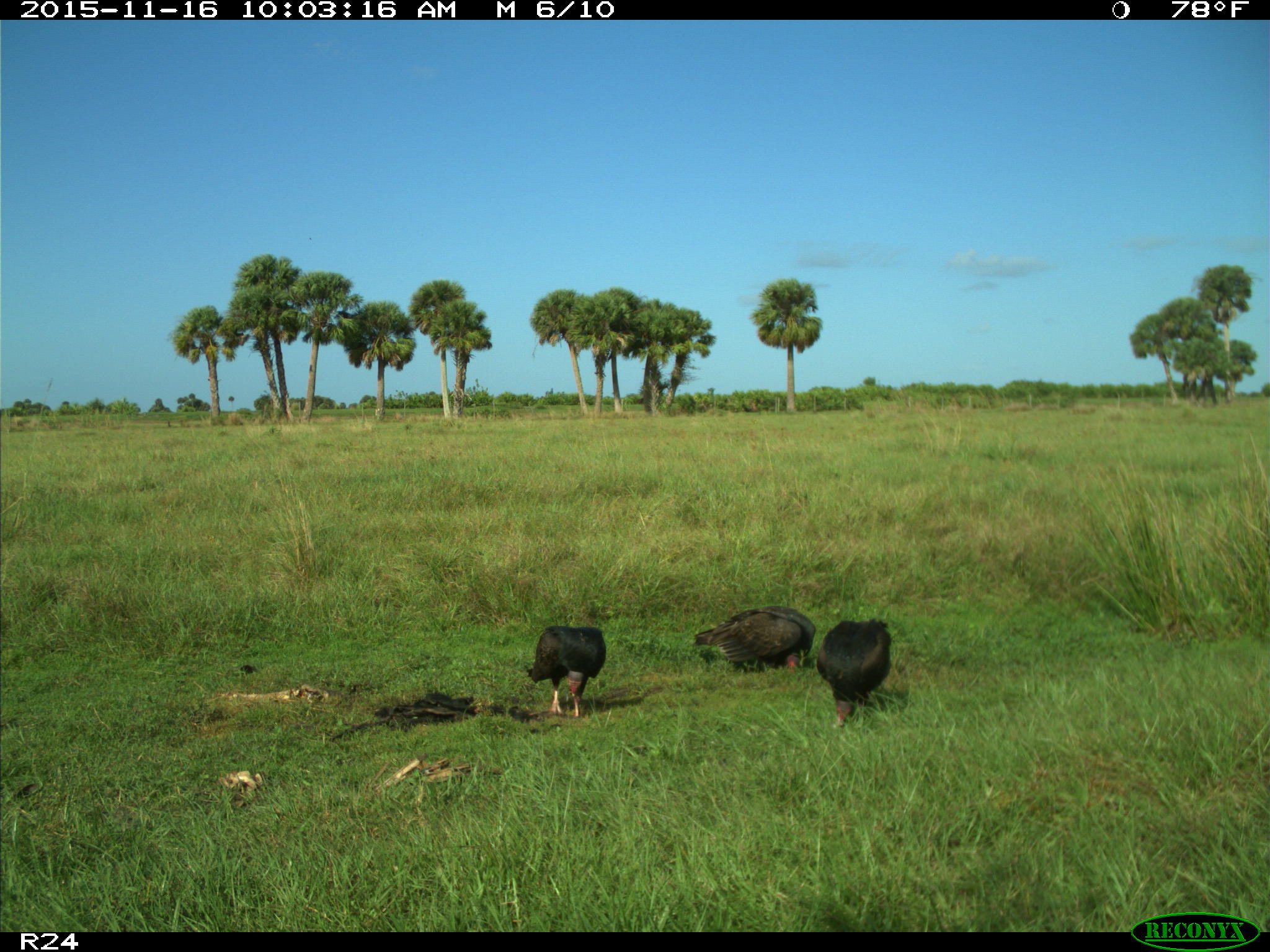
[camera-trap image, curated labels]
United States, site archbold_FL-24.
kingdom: Animalia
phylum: Chordata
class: Aves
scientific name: Aves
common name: birds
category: unidentified bird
Unidentified bird (birds) (Aves).